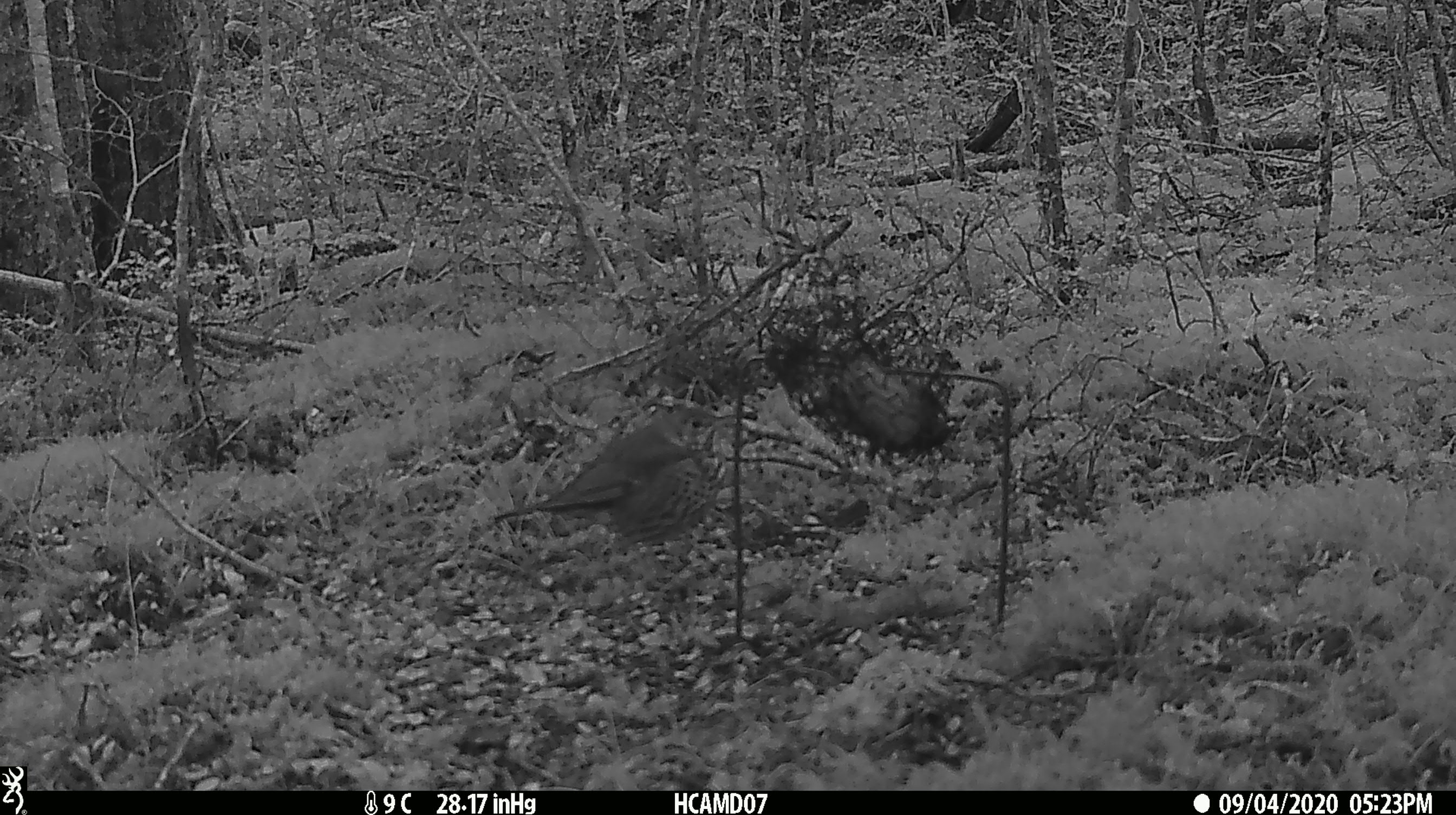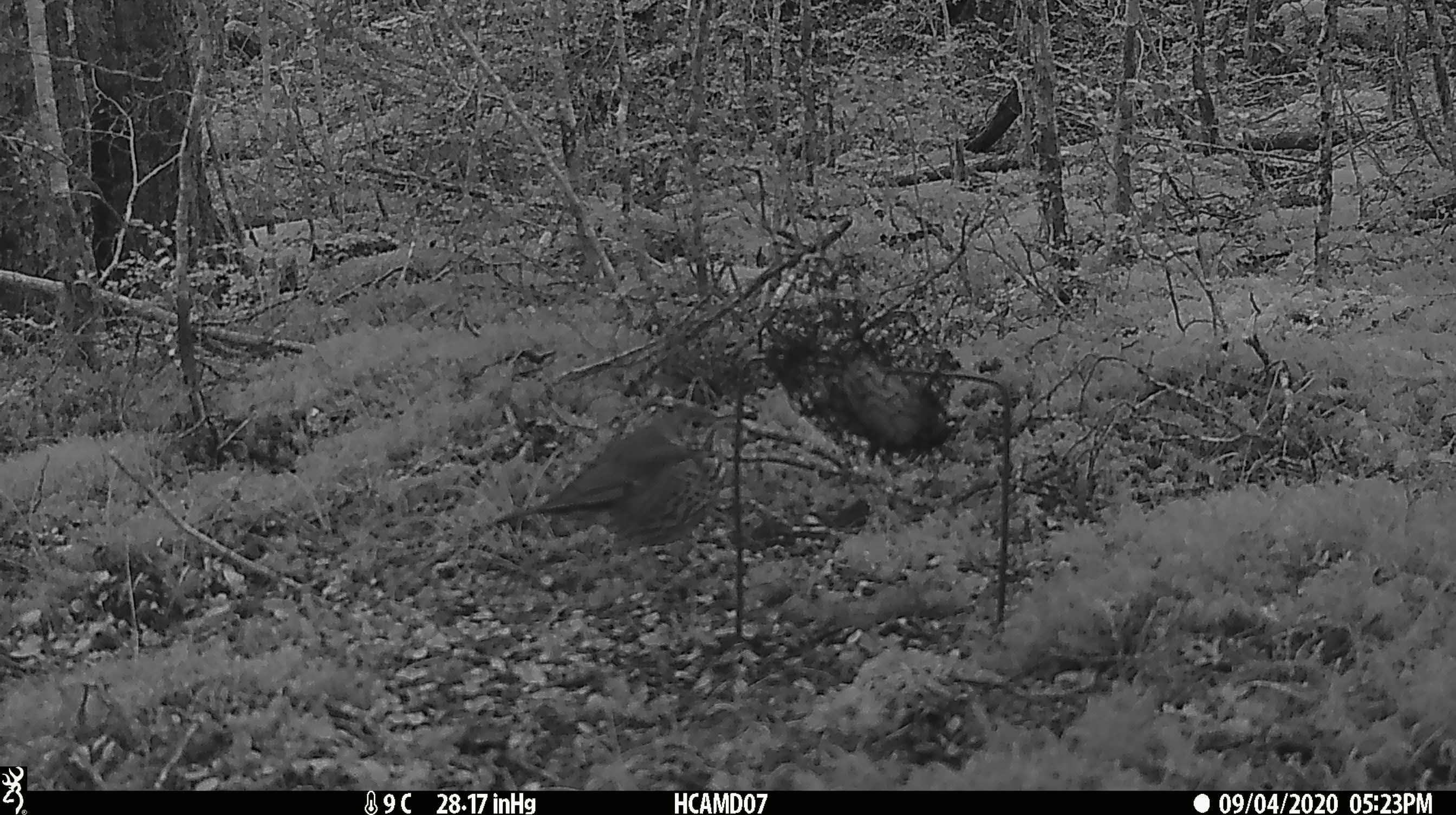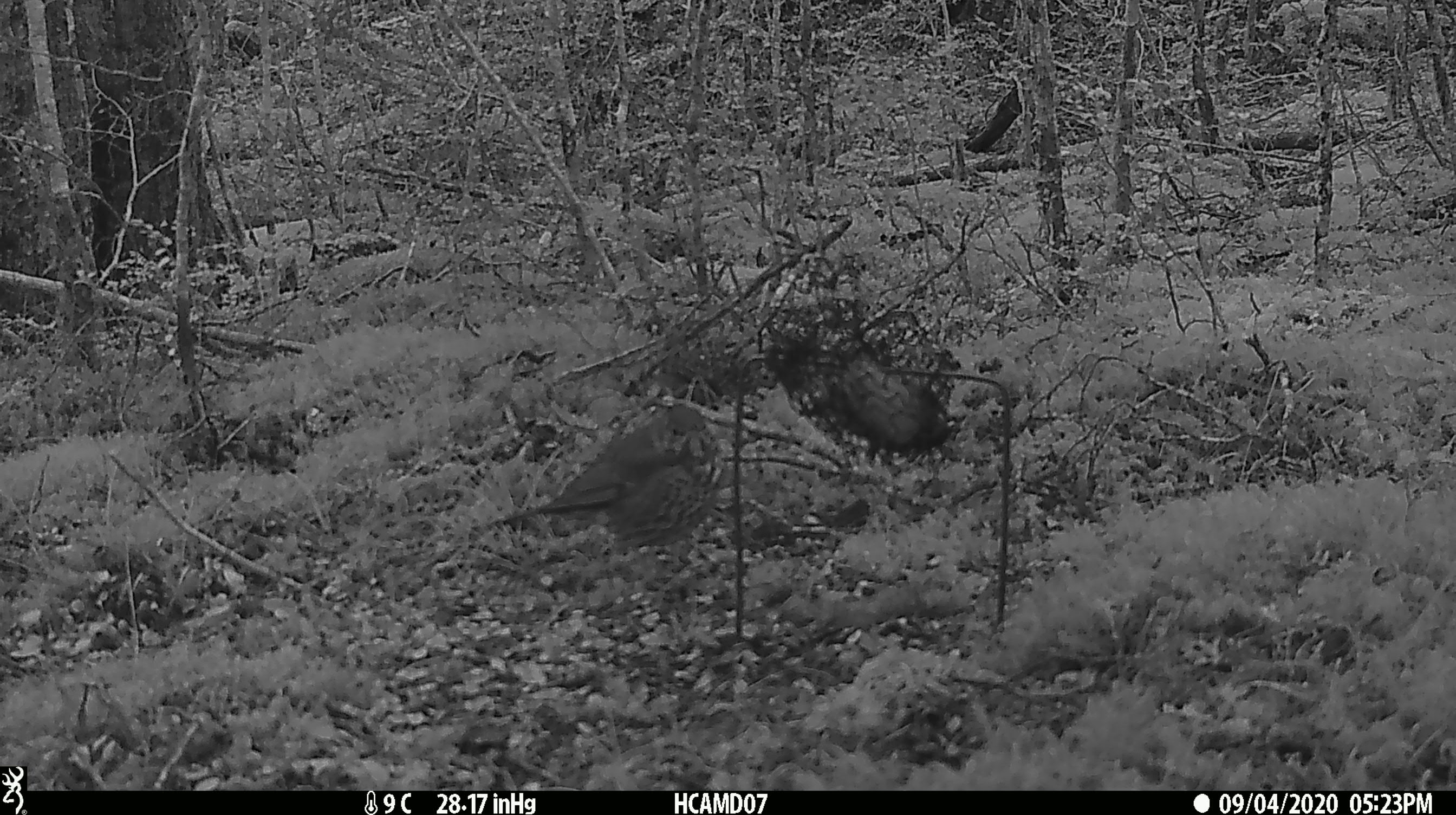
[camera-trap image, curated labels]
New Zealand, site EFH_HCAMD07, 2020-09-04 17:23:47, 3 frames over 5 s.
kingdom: Animalia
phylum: Chordata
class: Aves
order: Passeriformes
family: Turdidae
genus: Turdus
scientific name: Turdus philomelos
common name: song thrush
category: thrush